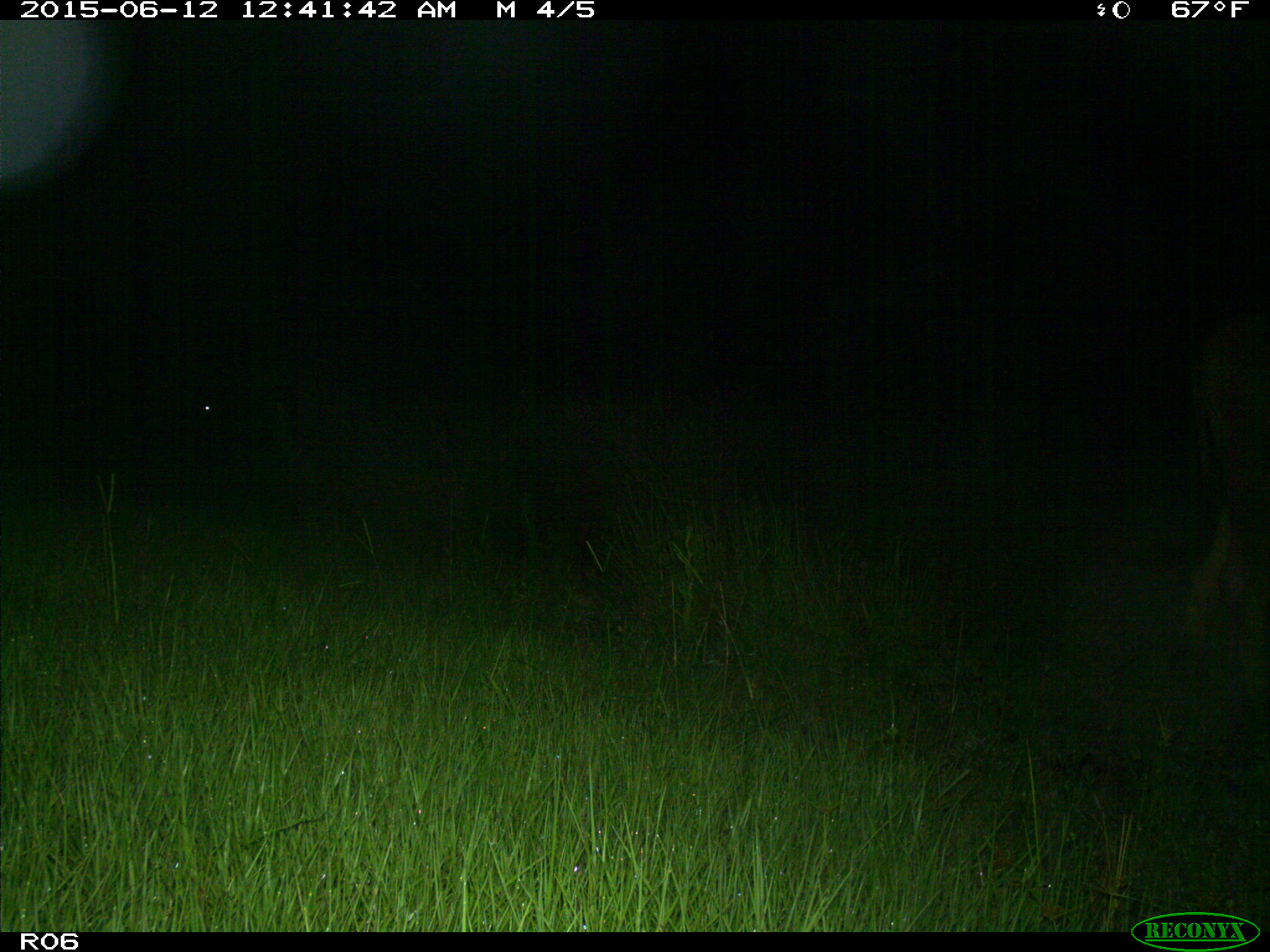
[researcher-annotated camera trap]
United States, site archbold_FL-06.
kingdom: Animalia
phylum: Chordata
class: Mammalia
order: Artiodactyla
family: Bovidae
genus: Bos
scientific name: Bos taurus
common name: domestic cow